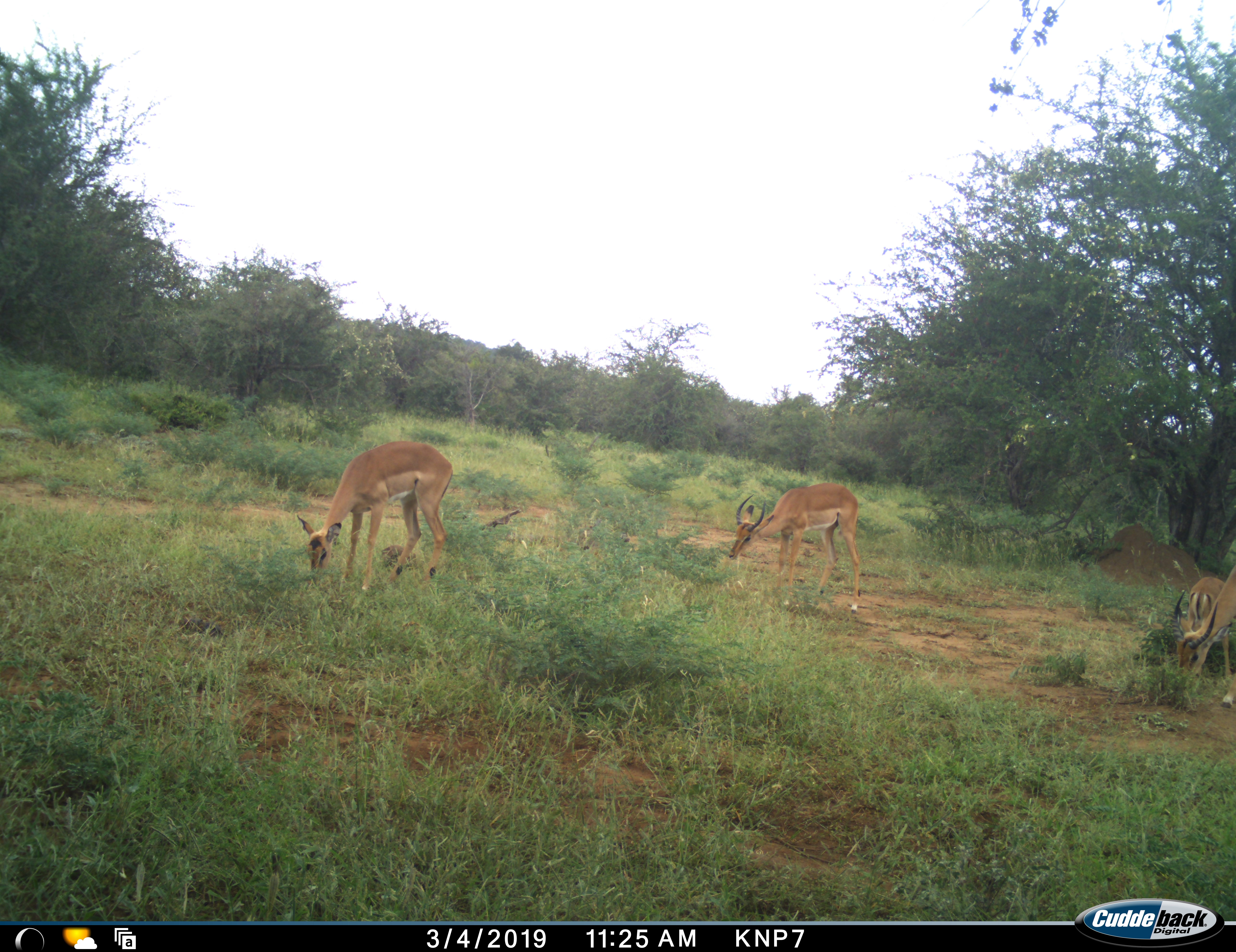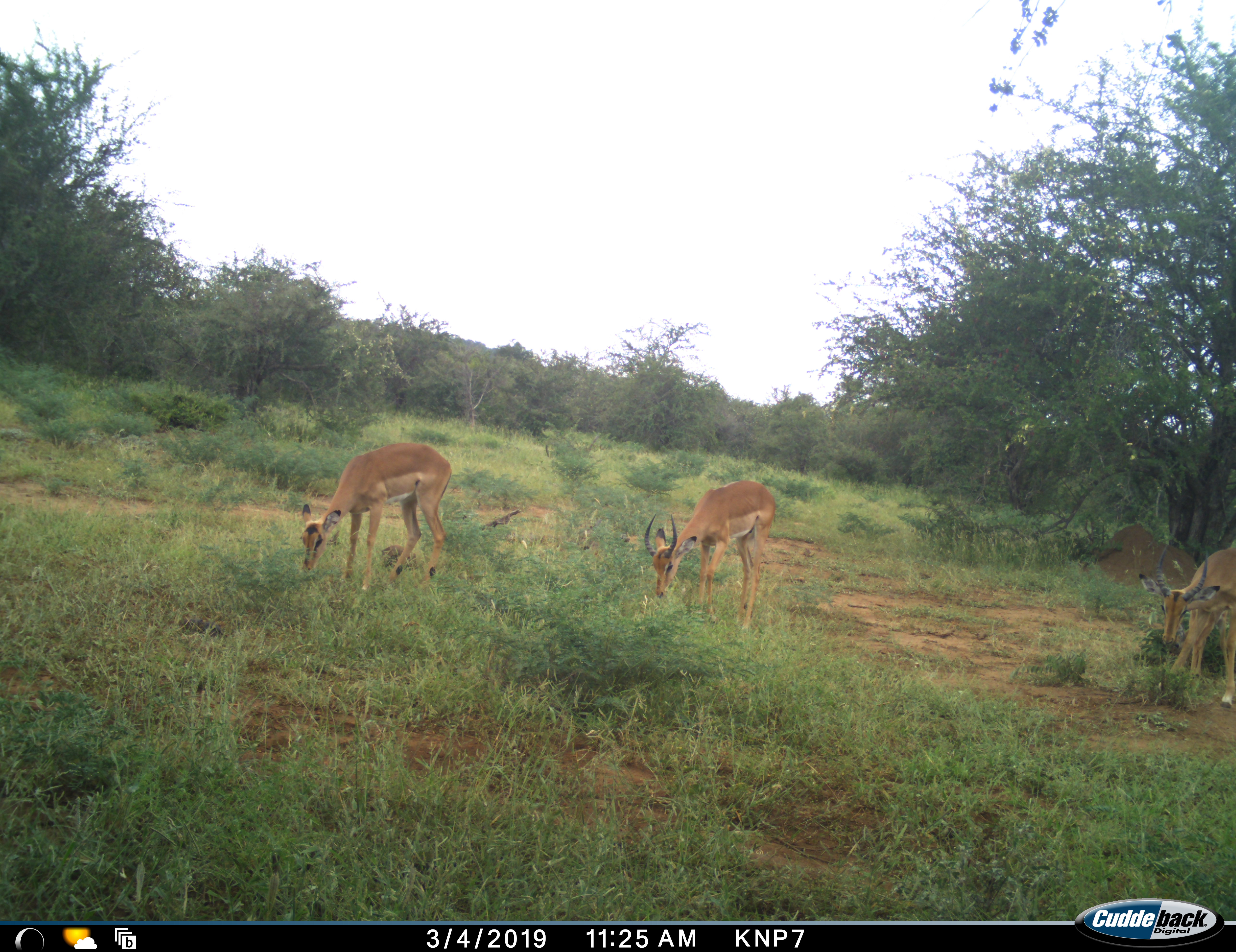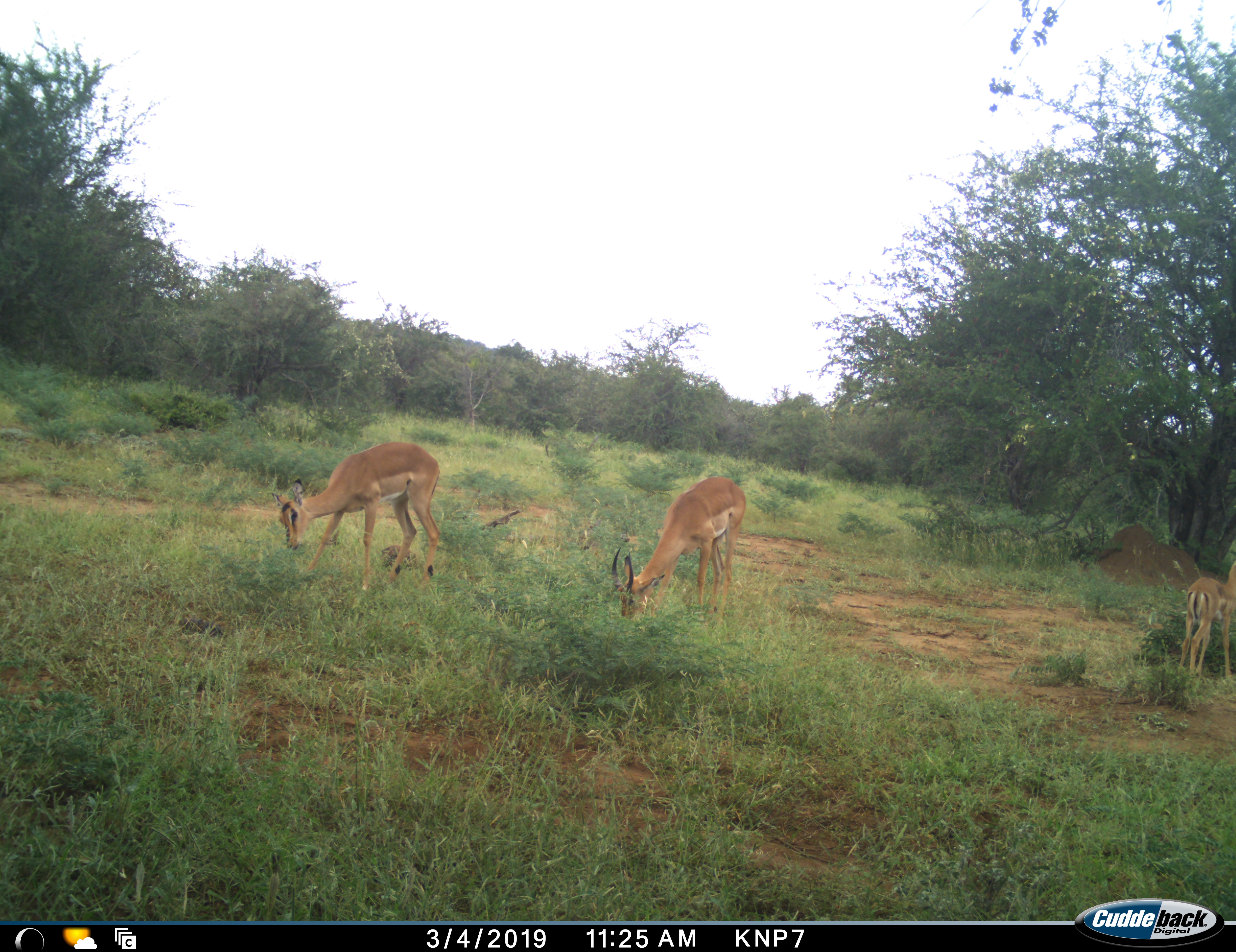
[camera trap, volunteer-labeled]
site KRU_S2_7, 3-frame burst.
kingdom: Animalia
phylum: Chordata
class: Mammalia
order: Artiodactyla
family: Bovidae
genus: Aepyceros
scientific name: Aepyceros melampus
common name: impala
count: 4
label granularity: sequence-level